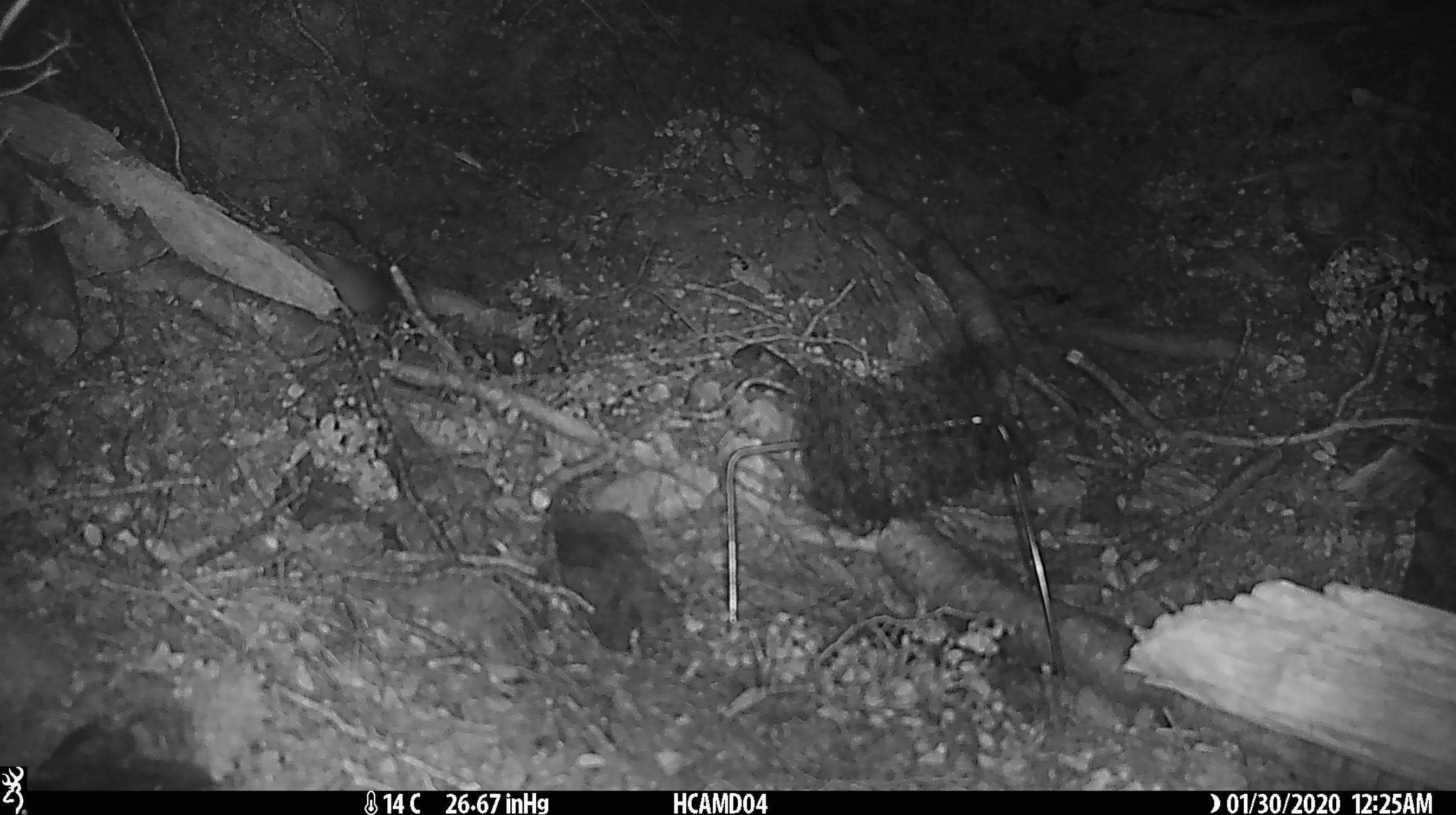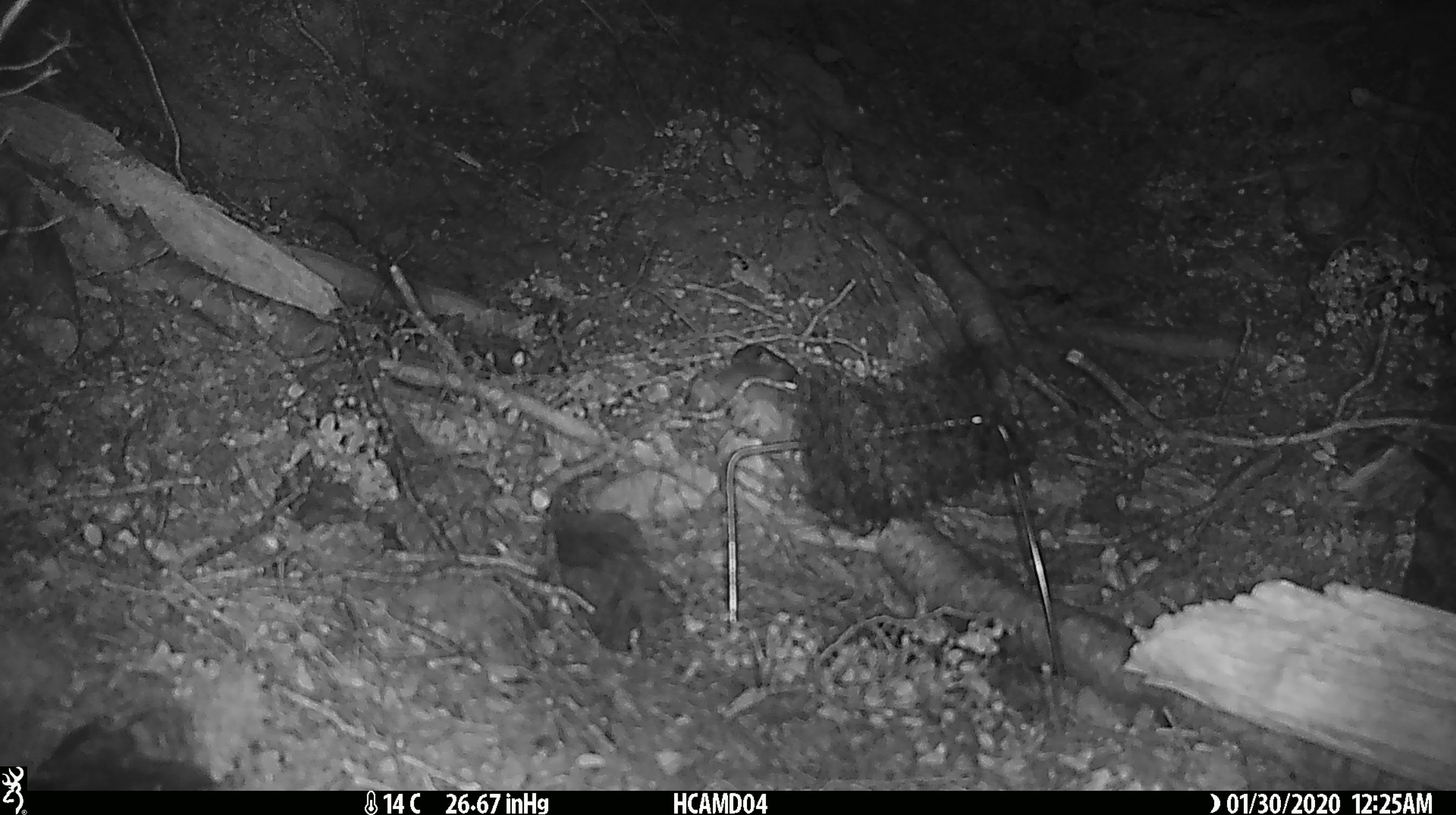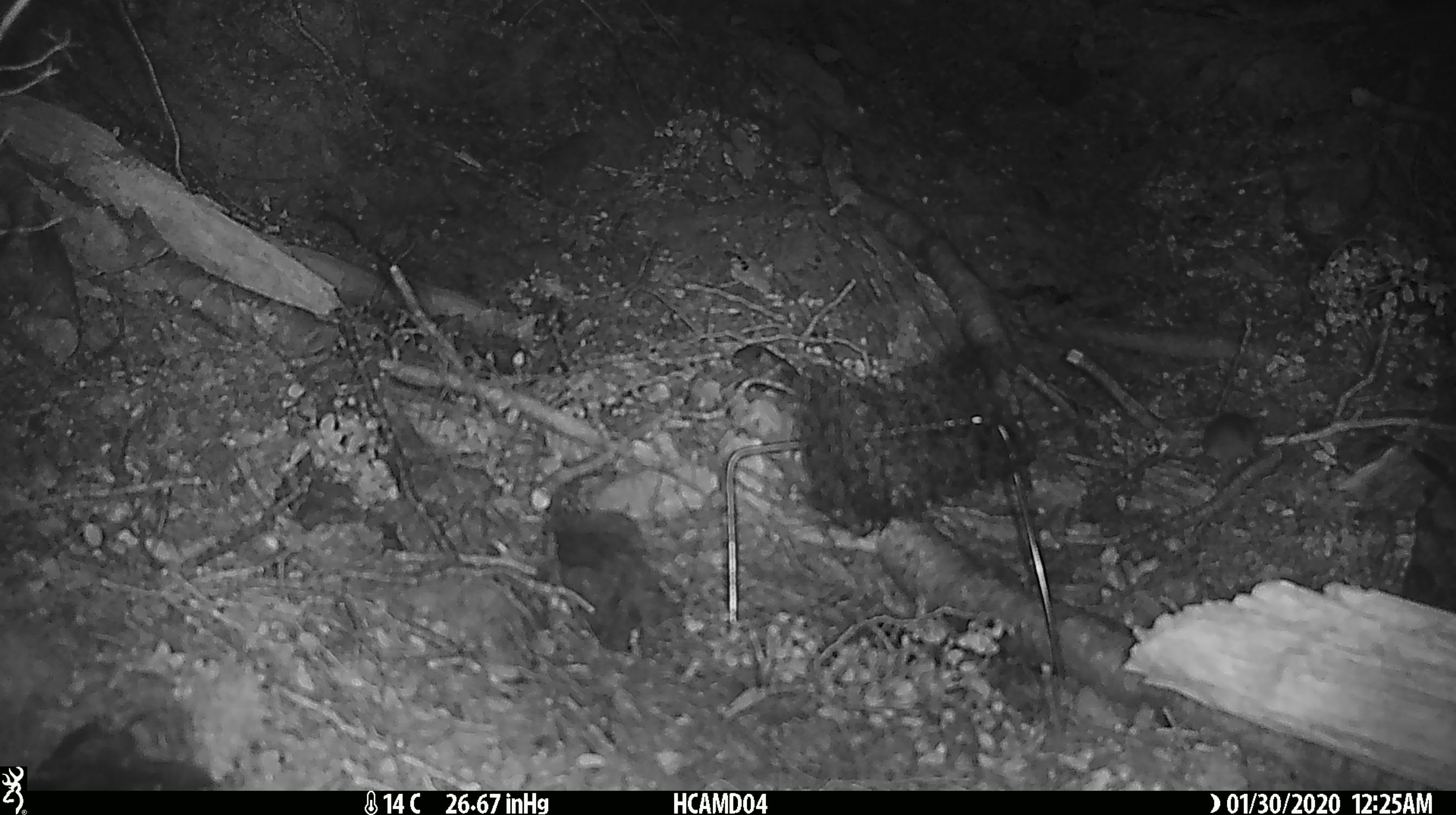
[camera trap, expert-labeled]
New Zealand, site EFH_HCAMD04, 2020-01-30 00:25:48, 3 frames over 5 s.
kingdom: Animalia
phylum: Chordata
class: Mammalia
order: Rodentia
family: Muridae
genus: Mus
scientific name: Mus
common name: mouse